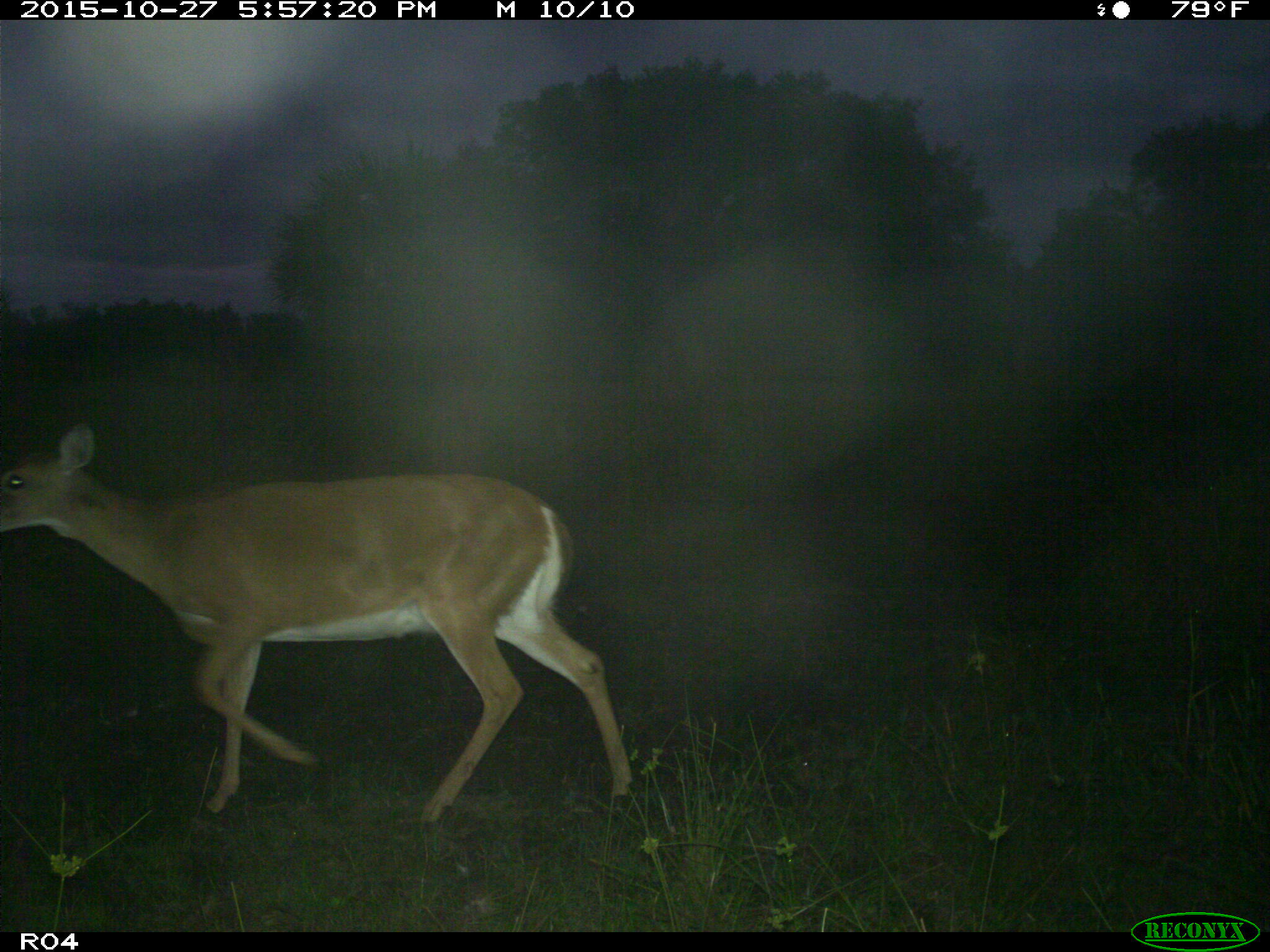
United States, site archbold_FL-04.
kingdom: Animalia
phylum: Chordata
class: Mammalia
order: Artiodactyla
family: Cervidae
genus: Odocoileus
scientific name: Odocoileus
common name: deer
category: unidentified deer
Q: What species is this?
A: Unidentified deer (deer) (Odocoileus).